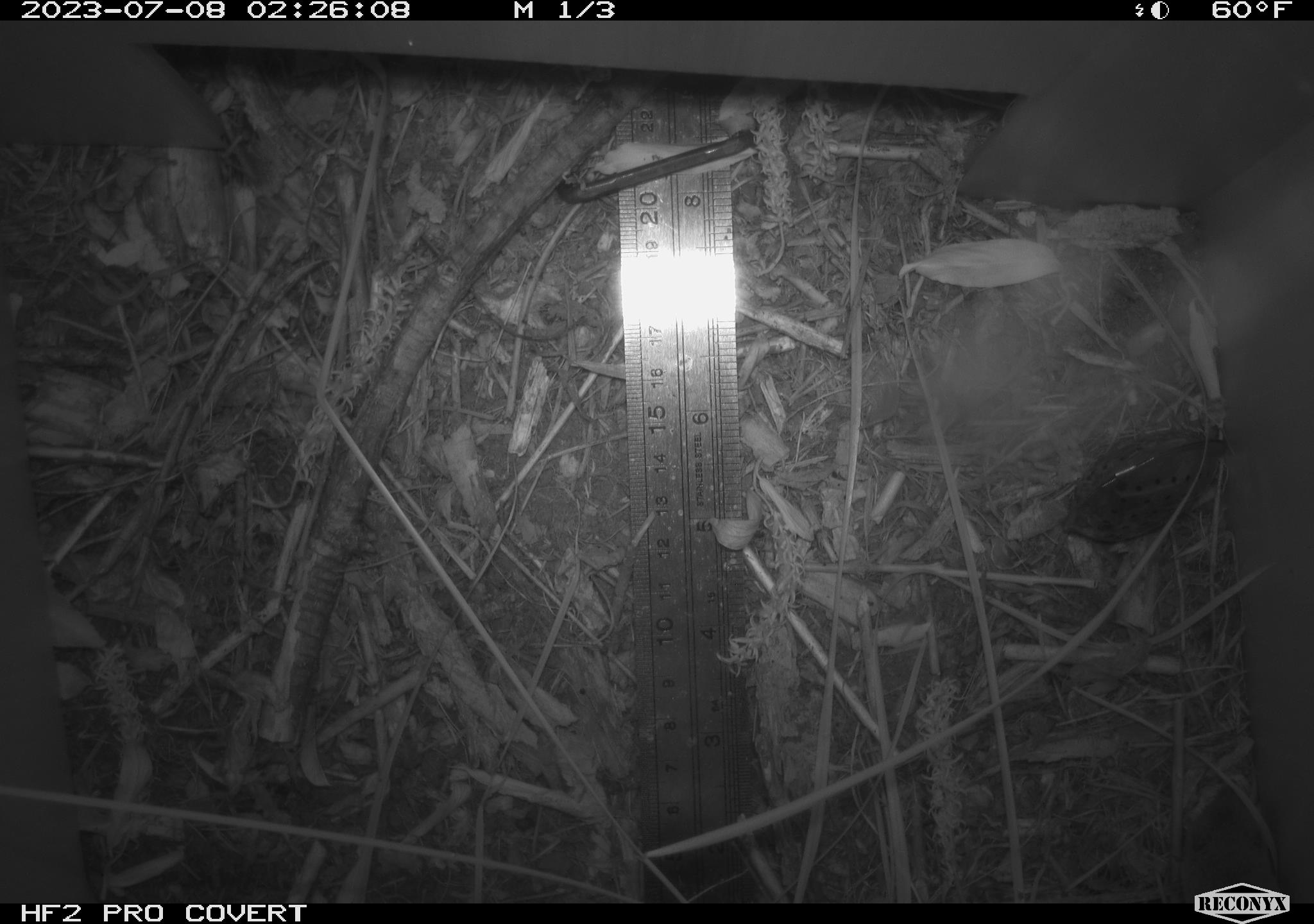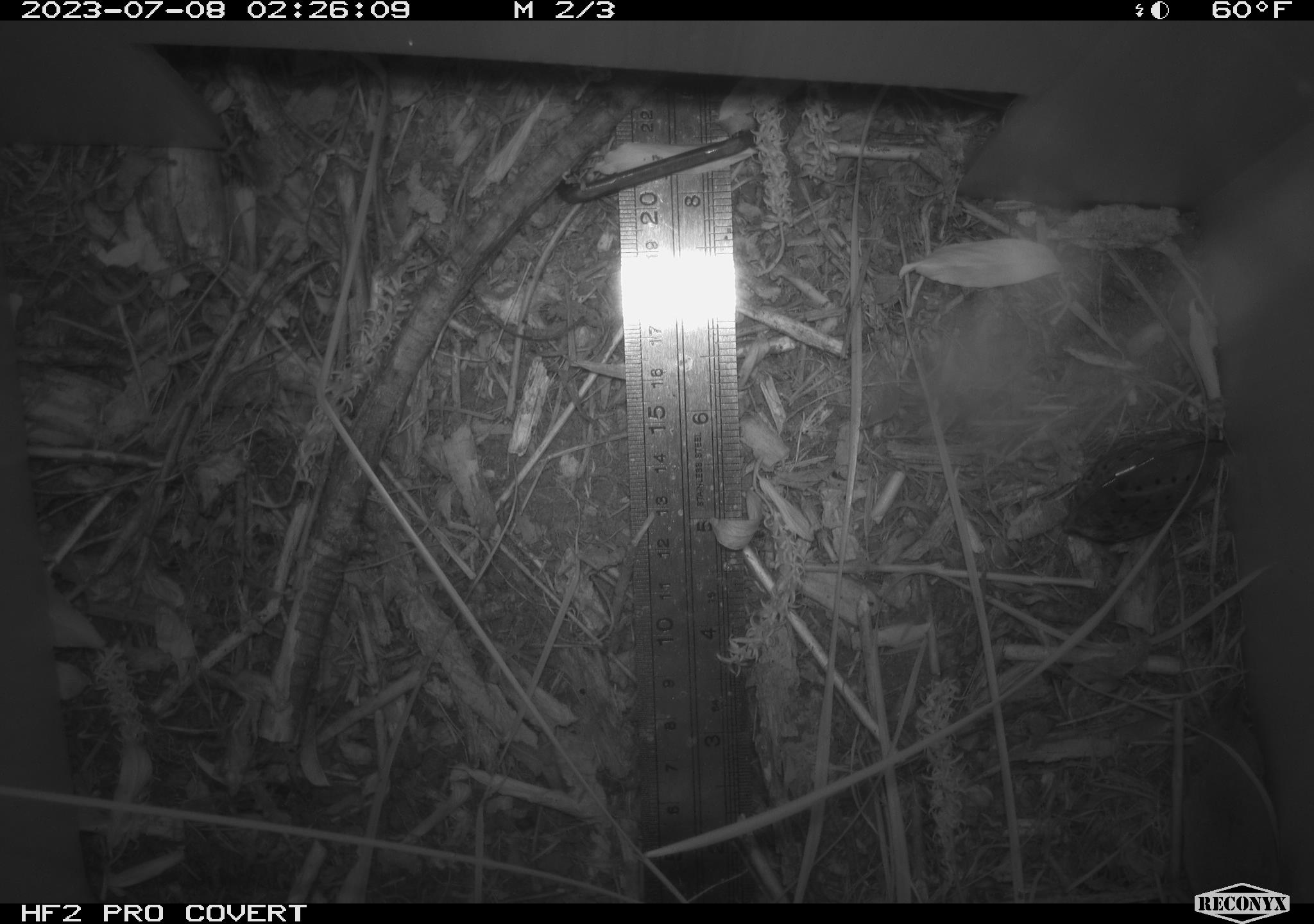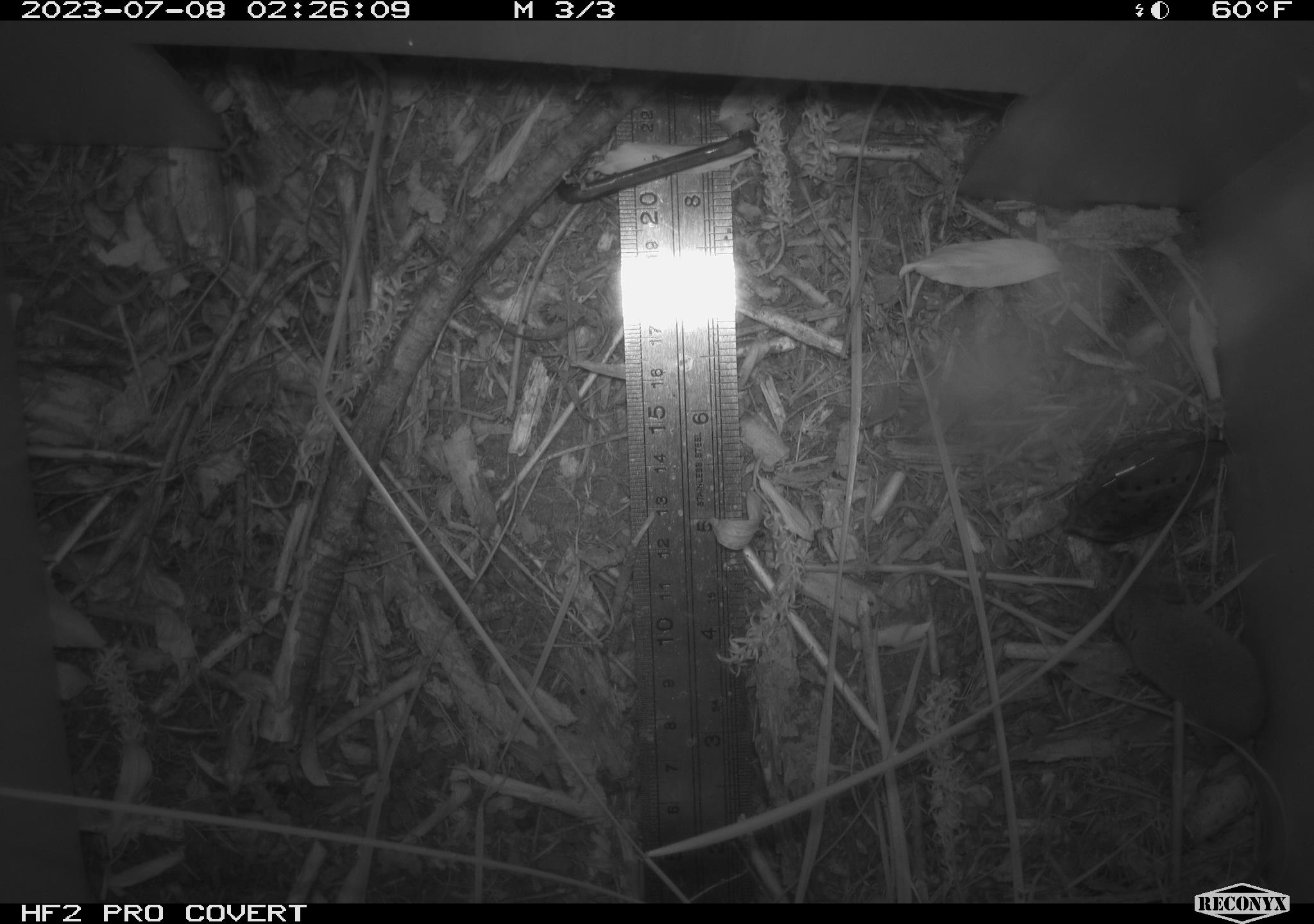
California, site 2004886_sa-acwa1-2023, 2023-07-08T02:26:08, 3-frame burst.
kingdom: Animalia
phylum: Chordata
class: Mammalia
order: Eulipotyphla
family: Soricidae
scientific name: Soricidae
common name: shrews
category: soricidae family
Soricidae family (shrews) (Soricidae).